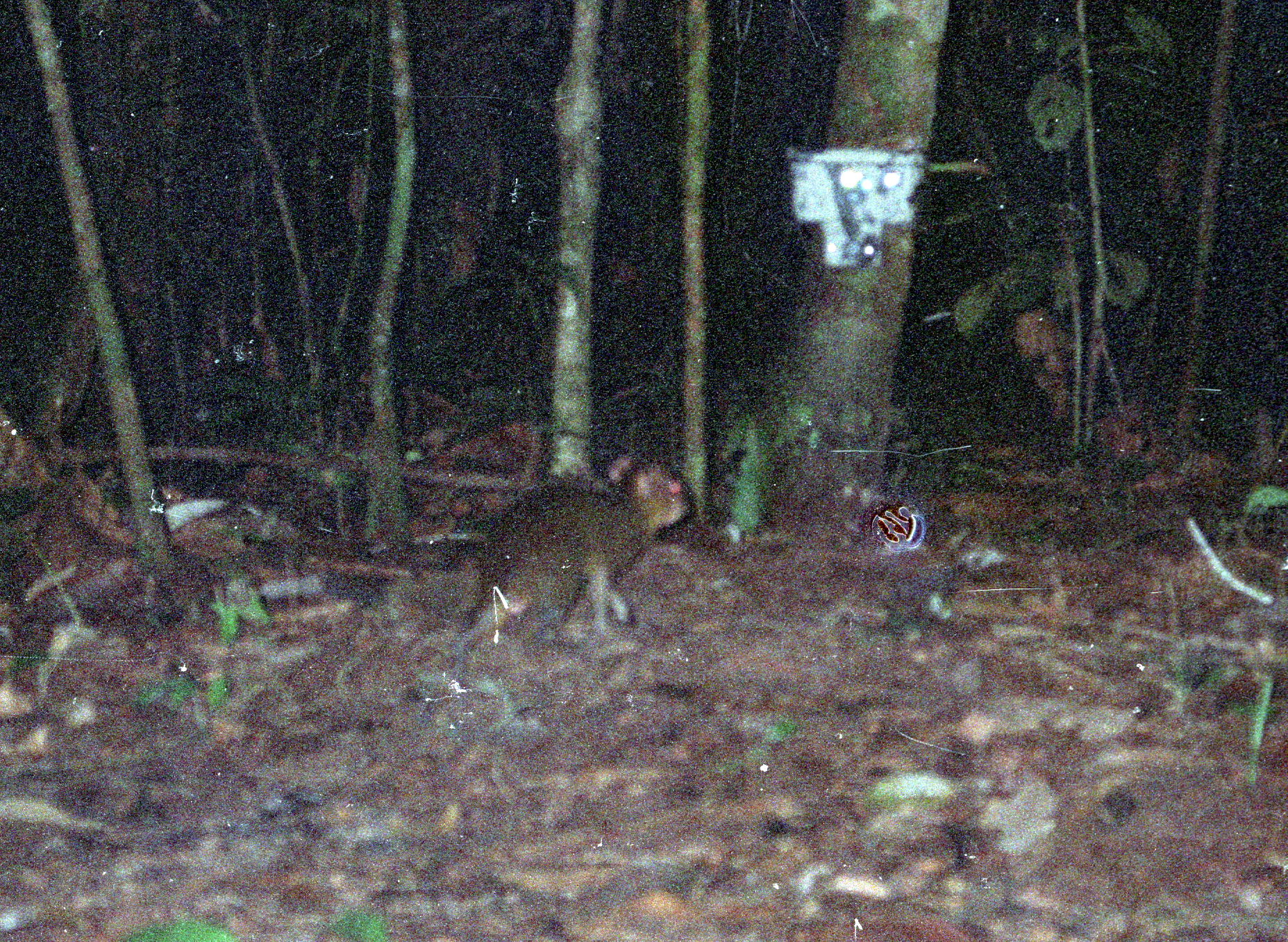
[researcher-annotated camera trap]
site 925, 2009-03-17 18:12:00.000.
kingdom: Animalia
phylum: Chordata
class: Mammalia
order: Rodentia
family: Dasyproctidae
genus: Myoprocta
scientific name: Myoprocta pratti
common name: green acouchi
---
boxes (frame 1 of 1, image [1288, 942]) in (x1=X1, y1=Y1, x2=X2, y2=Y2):
myoprocta pratti: (x1=447, y1=446, x2=687, y2=687)